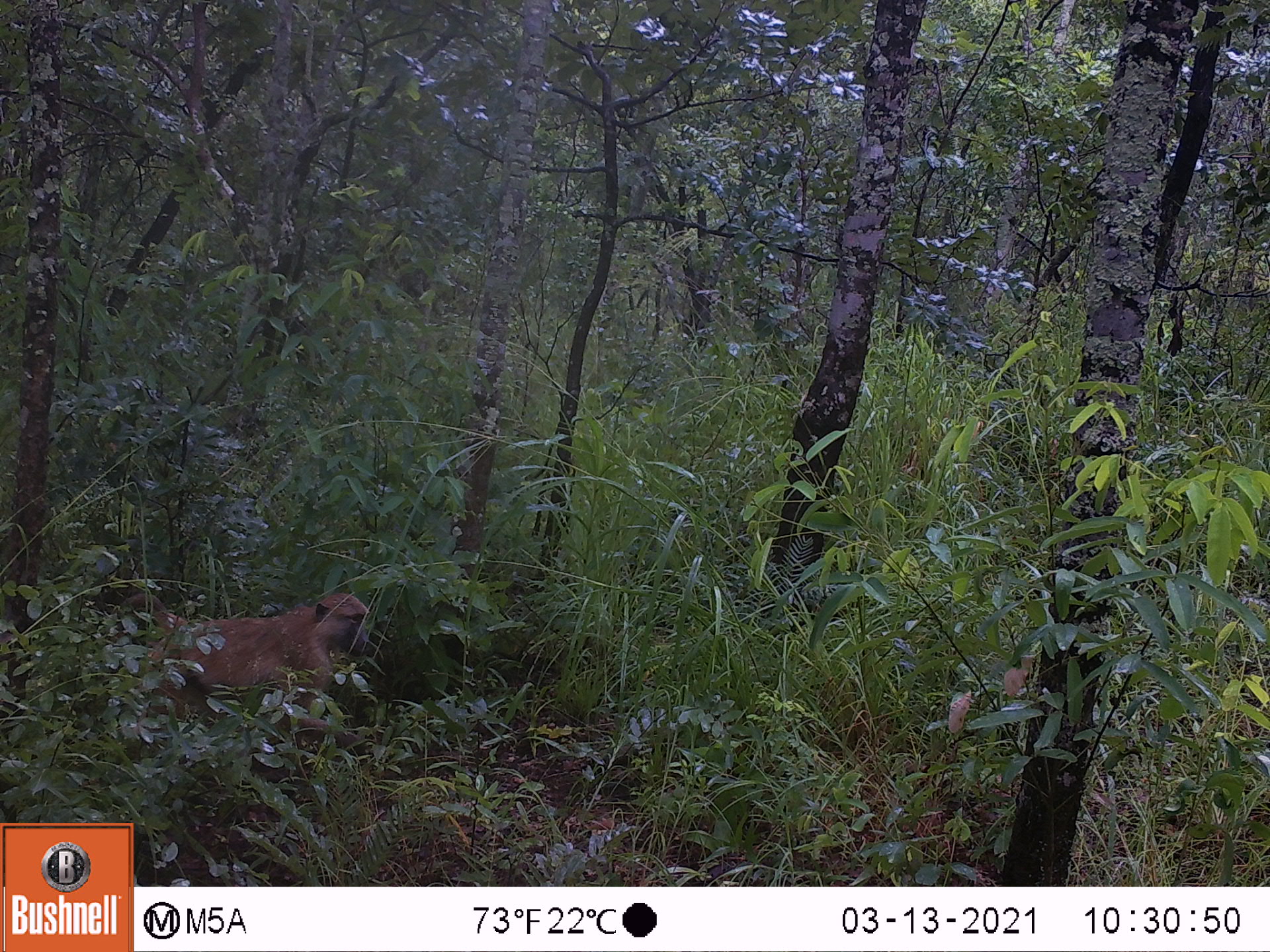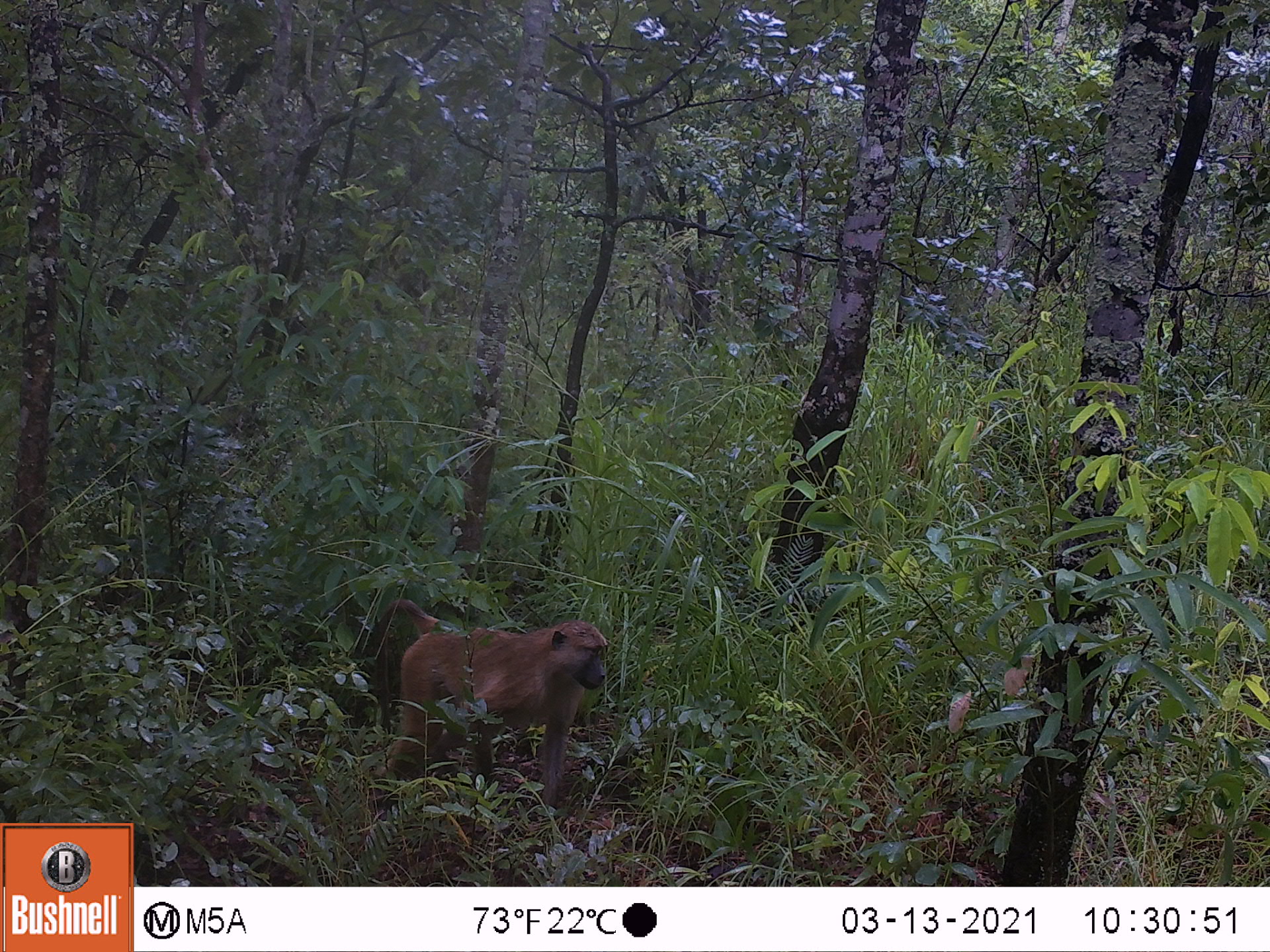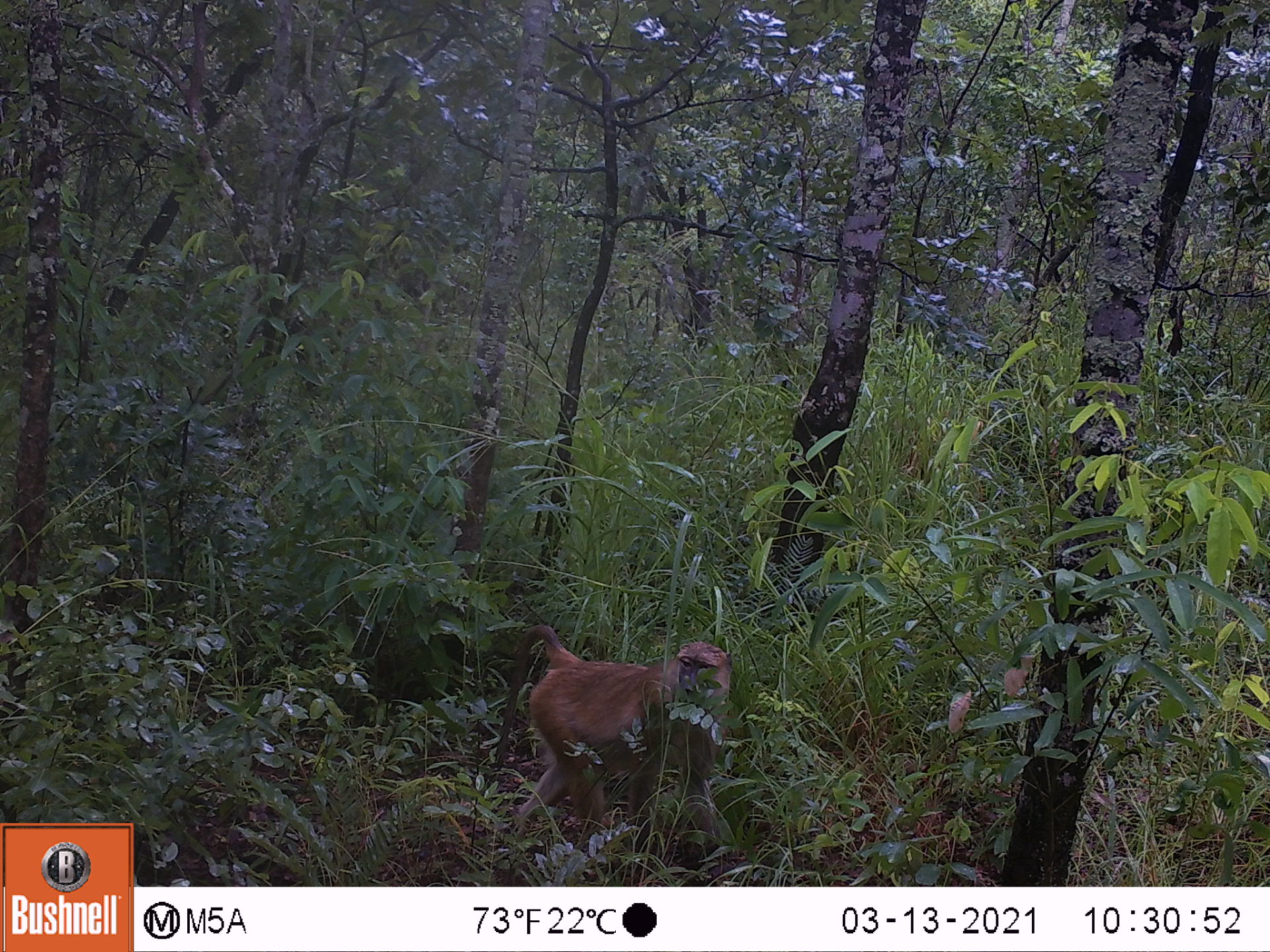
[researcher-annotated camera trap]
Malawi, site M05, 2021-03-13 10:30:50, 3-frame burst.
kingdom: Animalia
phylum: Chordata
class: Mammalia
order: Primates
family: Cercopithecidae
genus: Papio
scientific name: Papio cynocephalus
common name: yellow baboon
Yellow baboon (Papio cynocephalus), count 1.